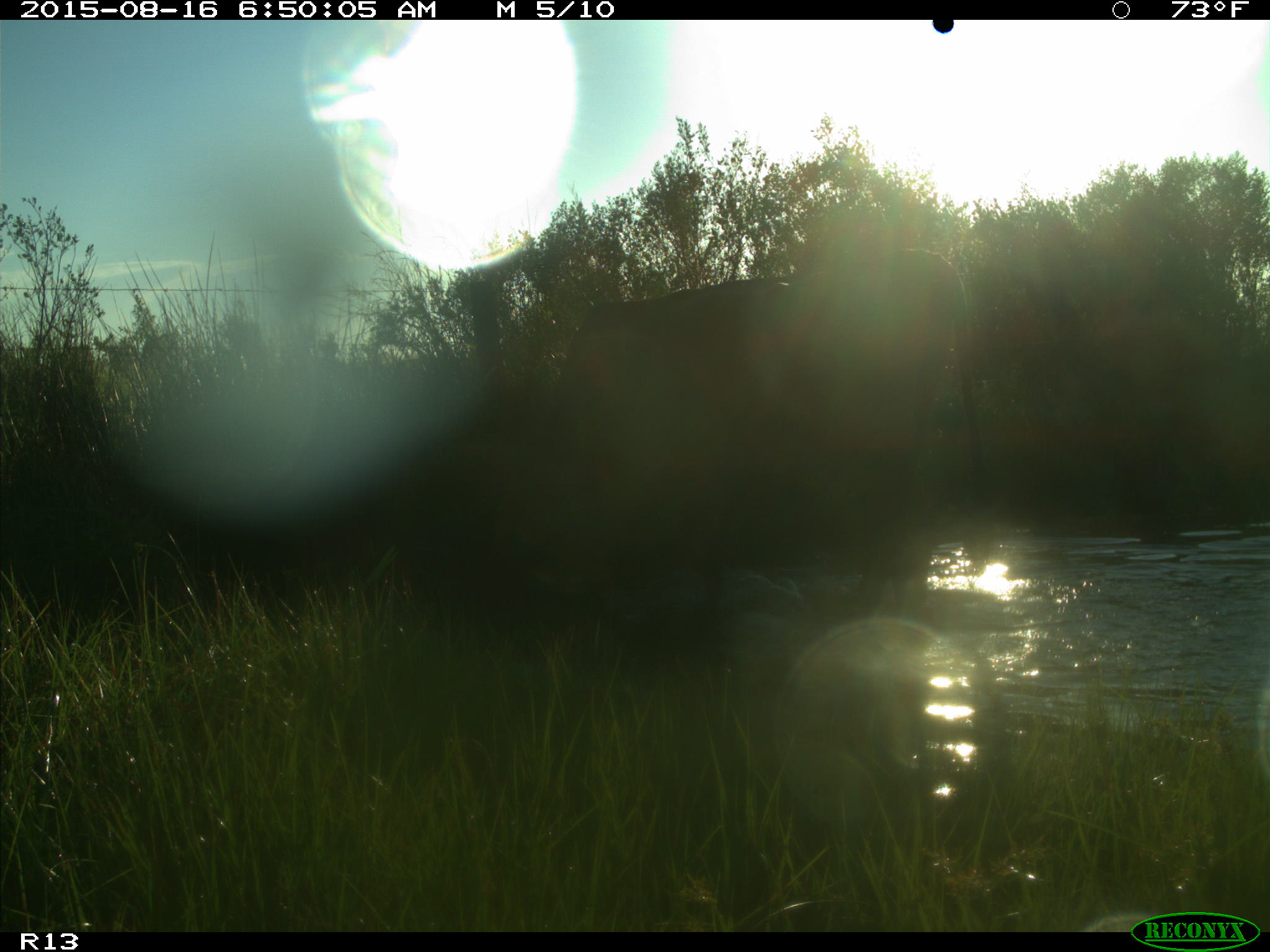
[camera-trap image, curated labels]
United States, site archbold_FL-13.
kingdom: Animalia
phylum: Chordata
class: Mammalia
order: Artiodactyla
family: Bovidae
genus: Bos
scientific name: Bos taurus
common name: domestic cow